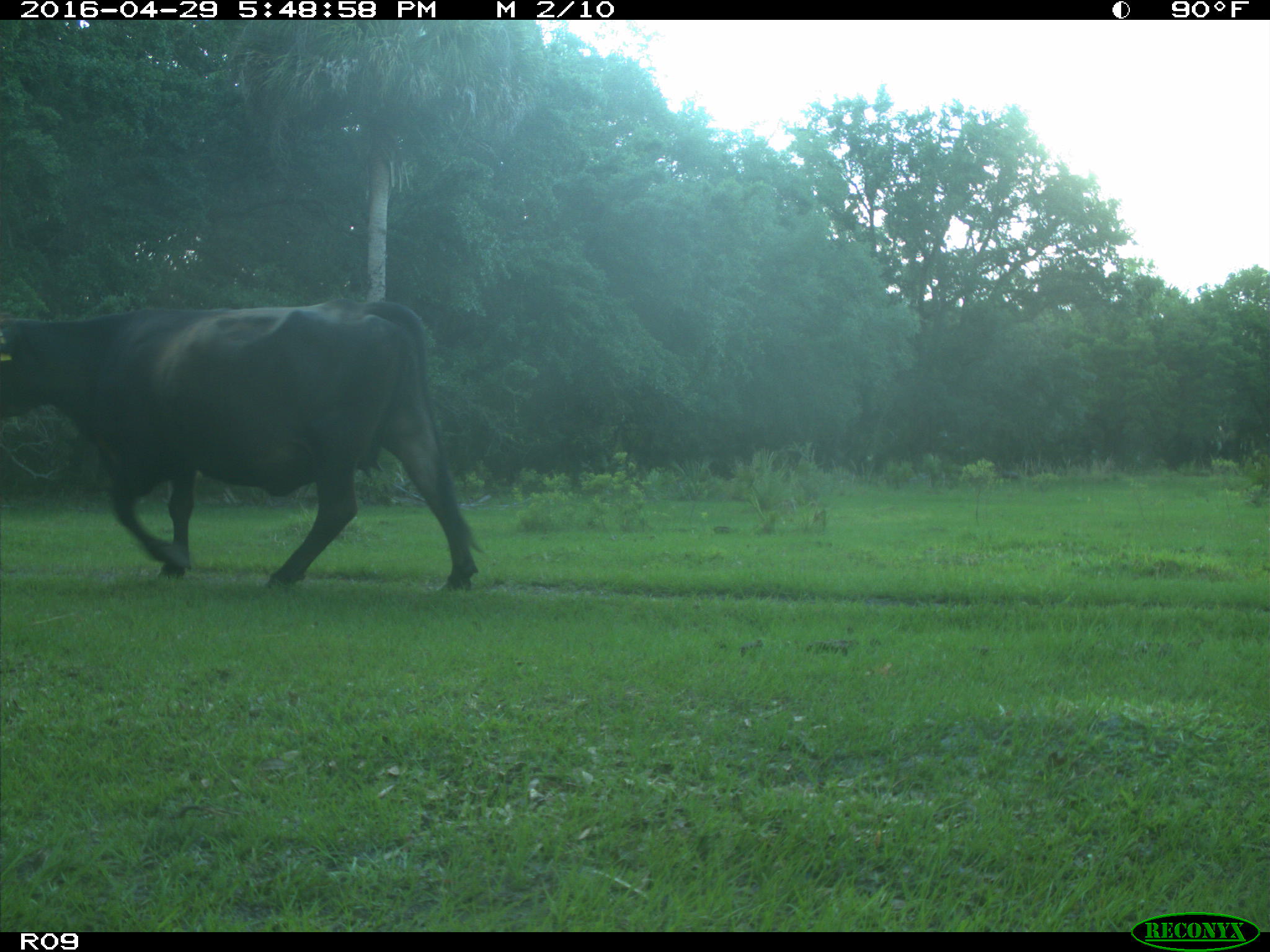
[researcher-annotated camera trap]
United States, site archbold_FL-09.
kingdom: Animalia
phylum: Chordata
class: Mammalia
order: Artiodactyla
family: Bovidae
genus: Bos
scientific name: Bos taurus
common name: domestic cow